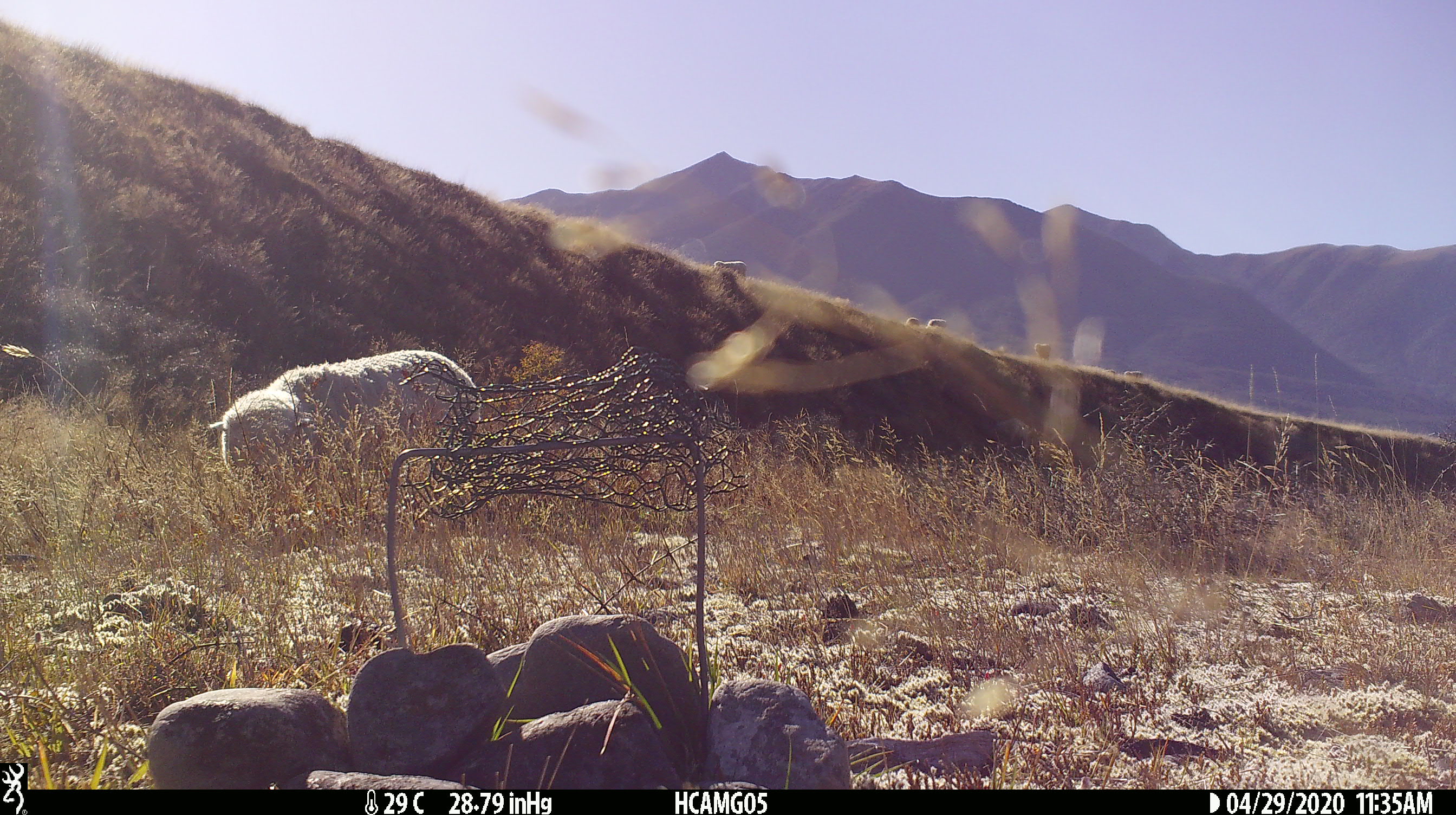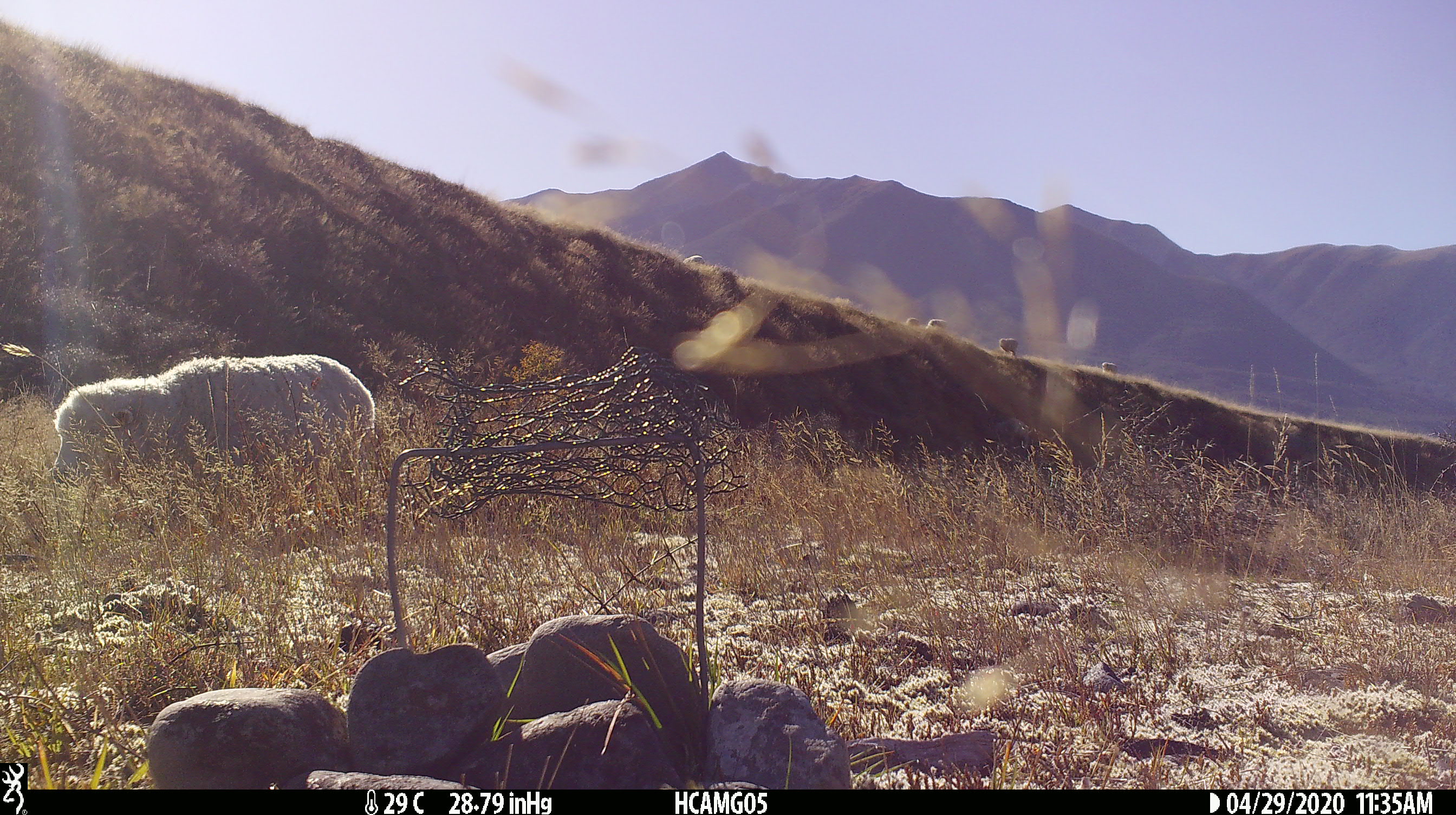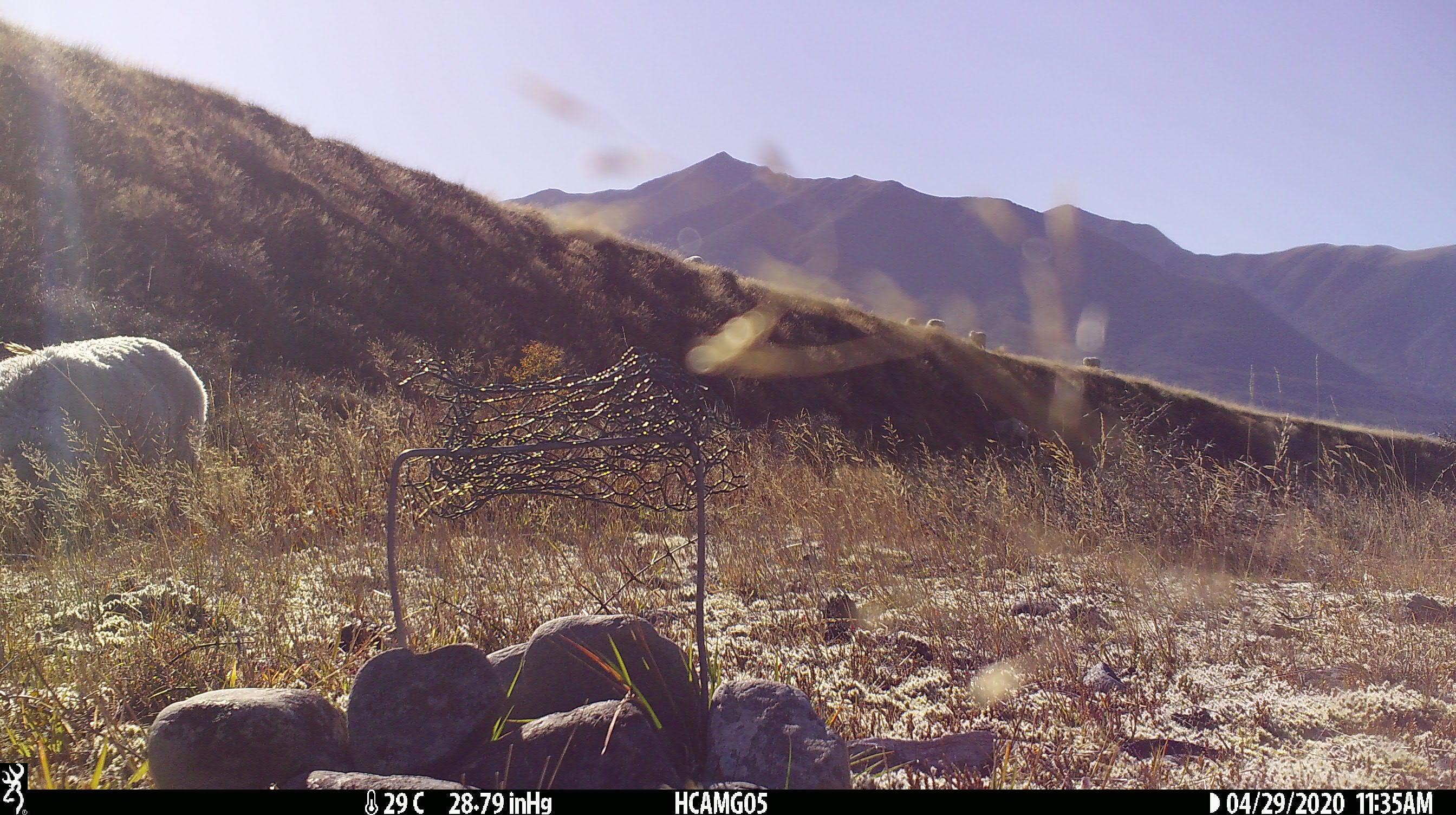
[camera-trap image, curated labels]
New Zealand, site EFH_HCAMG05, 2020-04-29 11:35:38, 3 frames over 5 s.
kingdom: Animalia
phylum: Chordata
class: Mammalia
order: Artiodactyla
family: Bovidae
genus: Ovis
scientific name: Ovis aries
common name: domestic sheep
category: sheep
Sheep (domestic sheep) (Ovis aries).